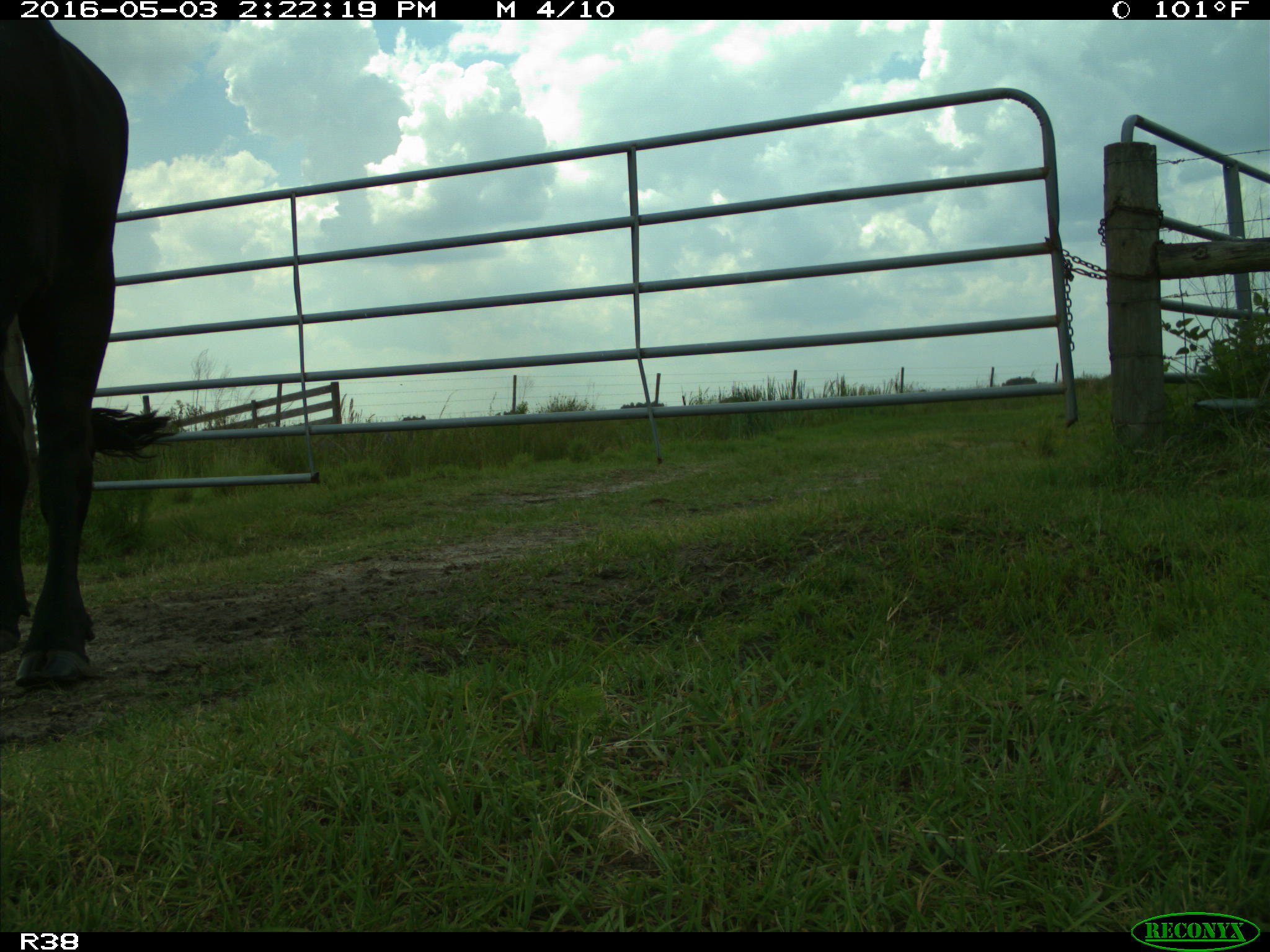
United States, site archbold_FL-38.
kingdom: Animalia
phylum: Chordata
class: Mammalia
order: Artiodactyla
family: Bovidae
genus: Bos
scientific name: Bos taurus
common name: domestic cow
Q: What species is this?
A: Bos taurus (domestic cow).